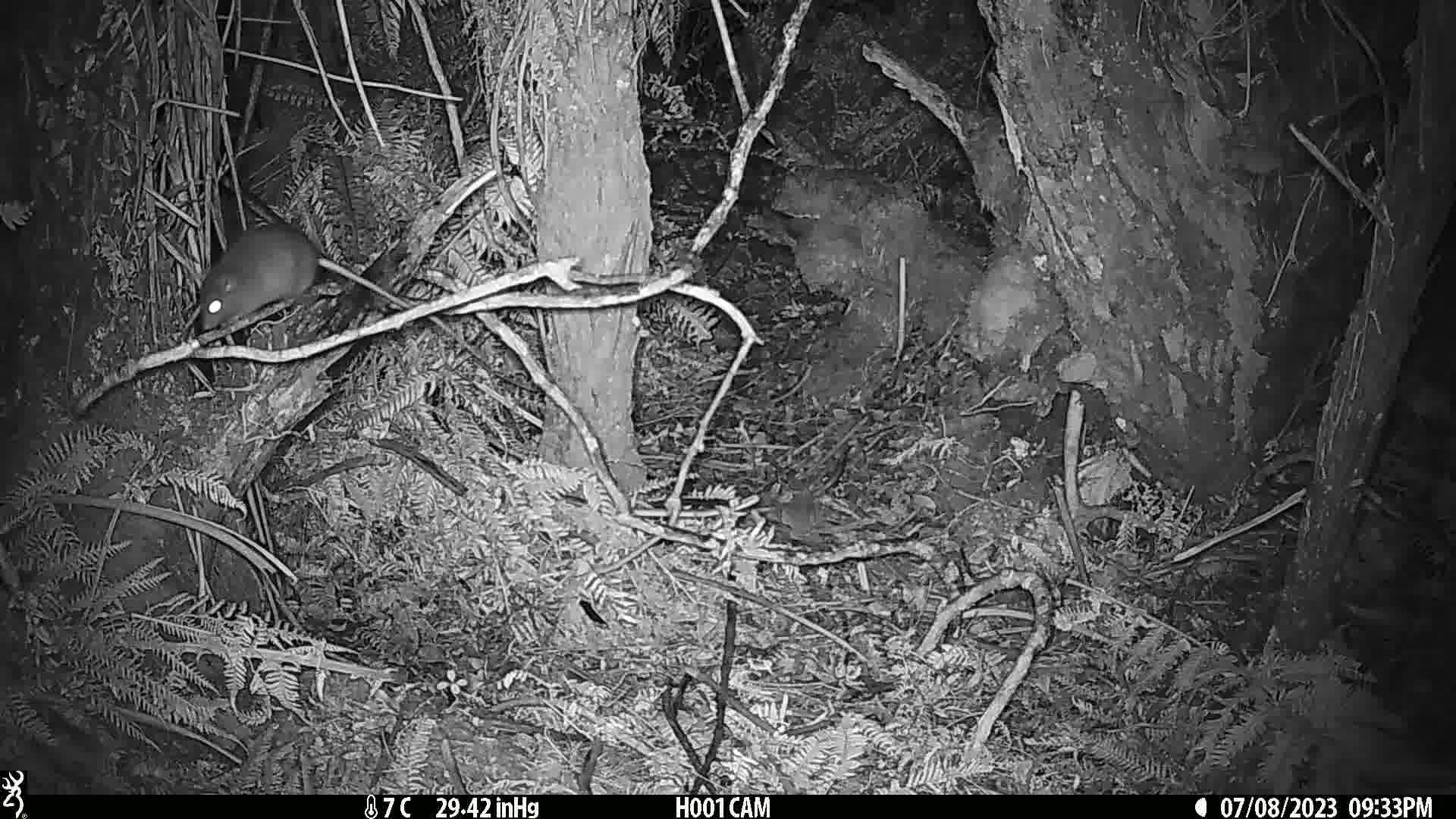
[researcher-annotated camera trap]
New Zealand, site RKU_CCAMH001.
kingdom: Animalia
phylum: Chordata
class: Mammalia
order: Rodentia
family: Muridae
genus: Rattus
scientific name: Rattus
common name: rat